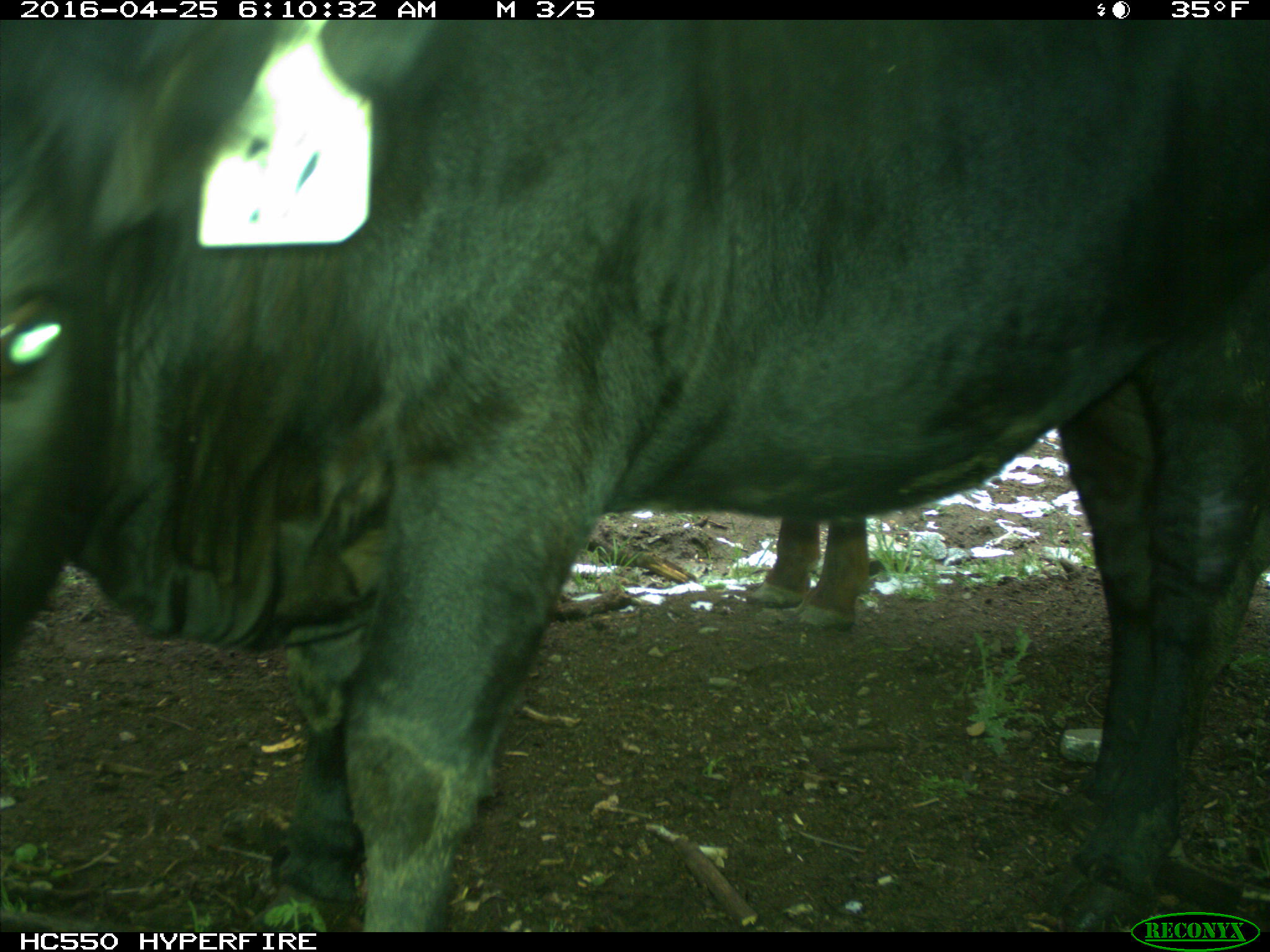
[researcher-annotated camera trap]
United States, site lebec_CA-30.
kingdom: Animalia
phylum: Chordata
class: Mammalia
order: Artiodactyla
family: Bovidae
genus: Bos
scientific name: Bos taurus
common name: domestic cow